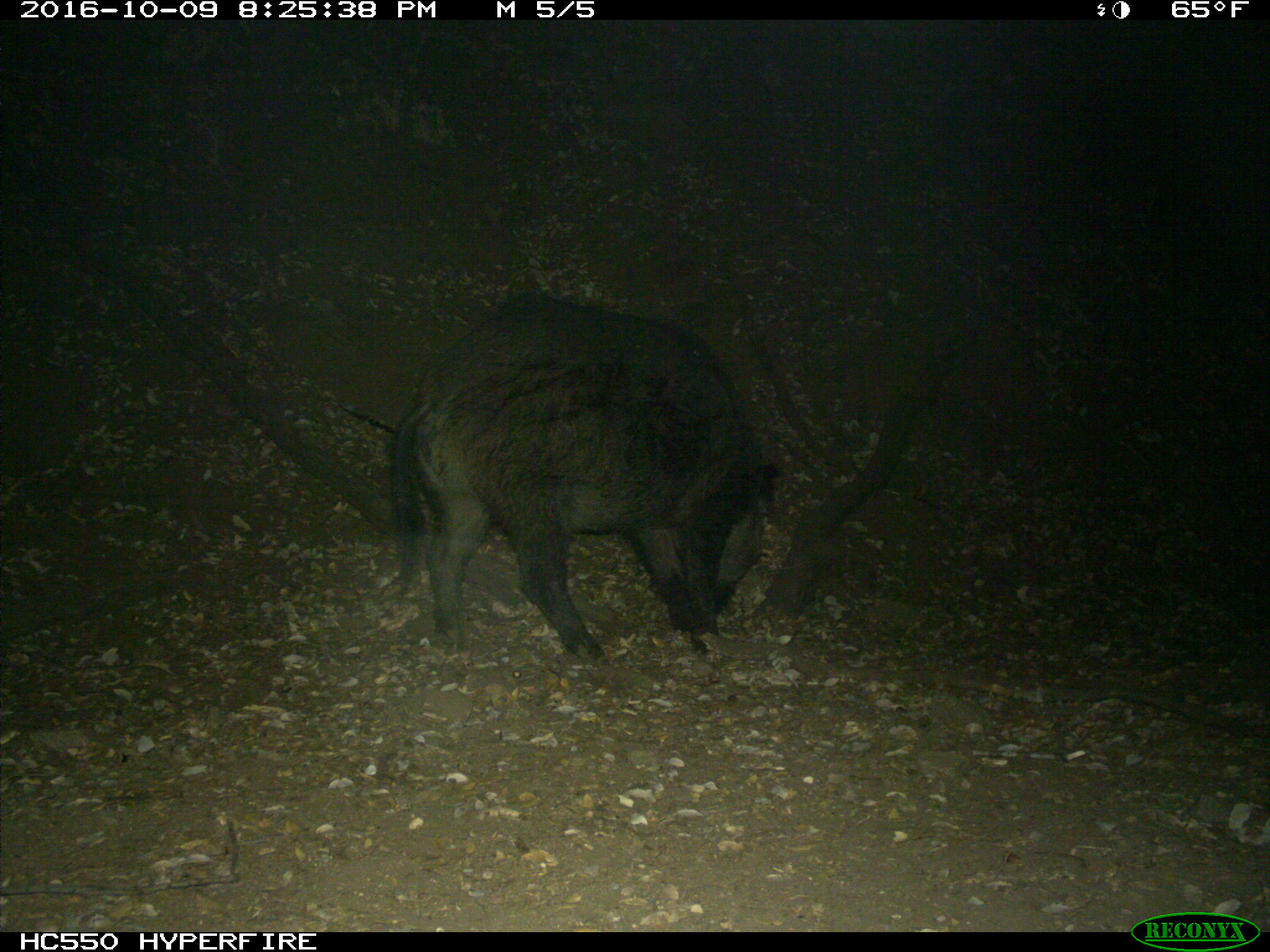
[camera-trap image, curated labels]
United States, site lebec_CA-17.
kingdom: Animalia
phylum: Chordata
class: Mammalia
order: Artiodactyla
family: Suidae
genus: Sus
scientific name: Sus scrofa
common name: wild boar